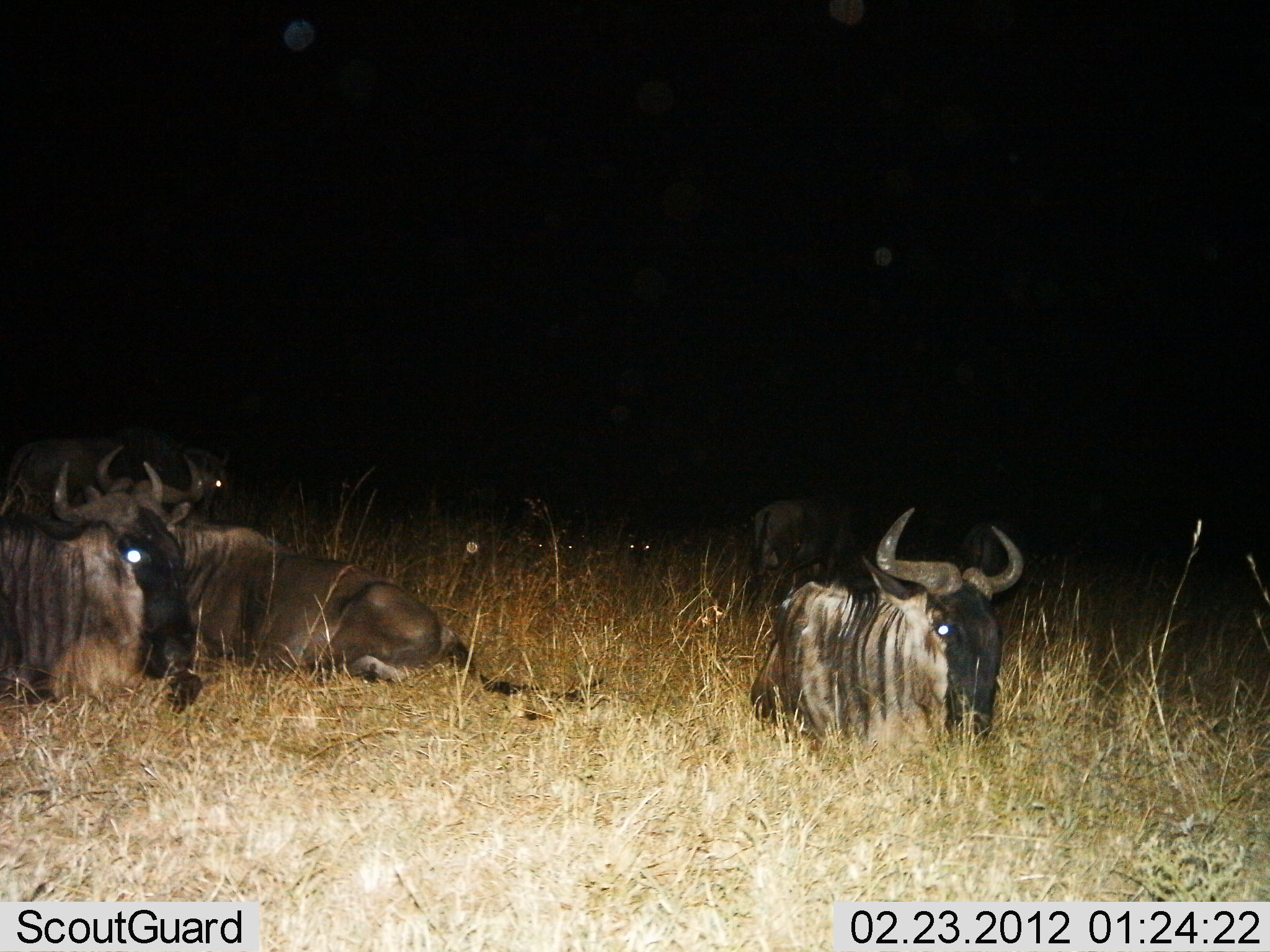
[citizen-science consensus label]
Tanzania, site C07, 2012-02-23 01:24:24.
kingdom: Animalia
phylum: Chordata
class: Mammalia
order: Artiodactyla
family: Bovidae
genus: Connochaetes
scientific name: Connochaetes taurinus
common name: blue wildebeest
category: wildebeest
Wildebeest (blue wildebeest) (Connochaetes taurinus), count 6. Behavior (volunteer vote fractions): standing 14%, resting 100%, moving 0%, interacting 0%. Young present (vote fraction): 0%. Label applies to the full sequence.